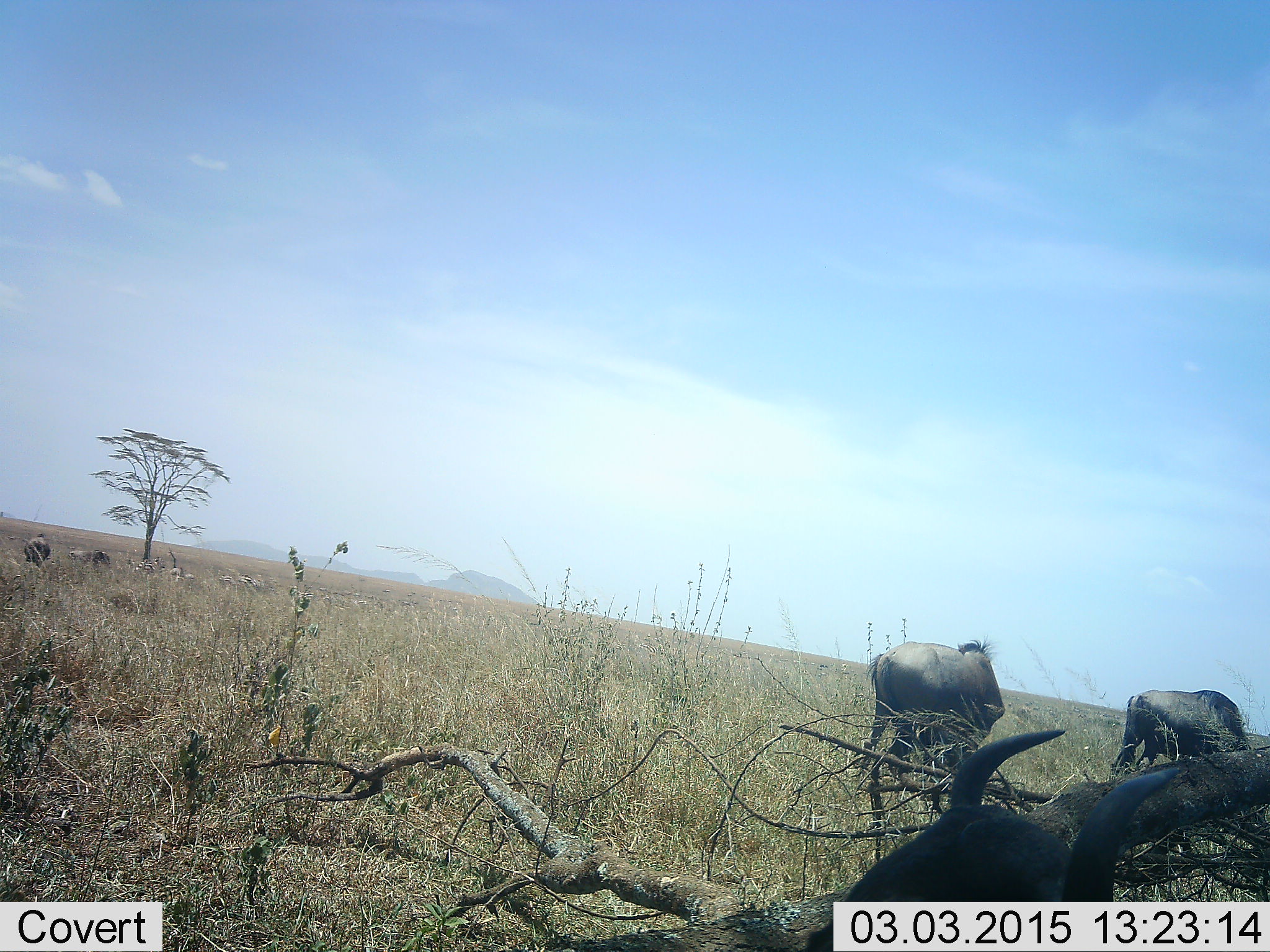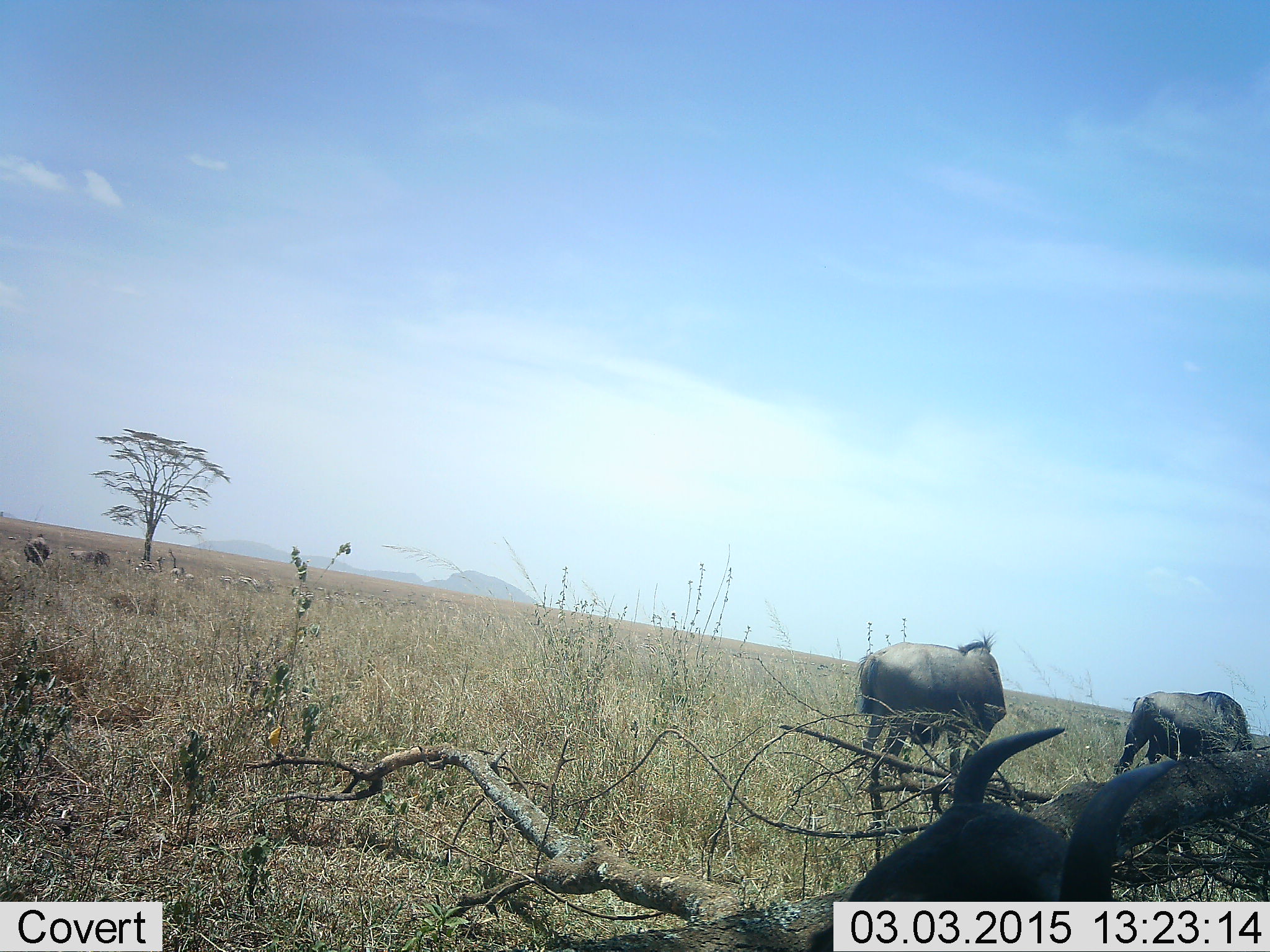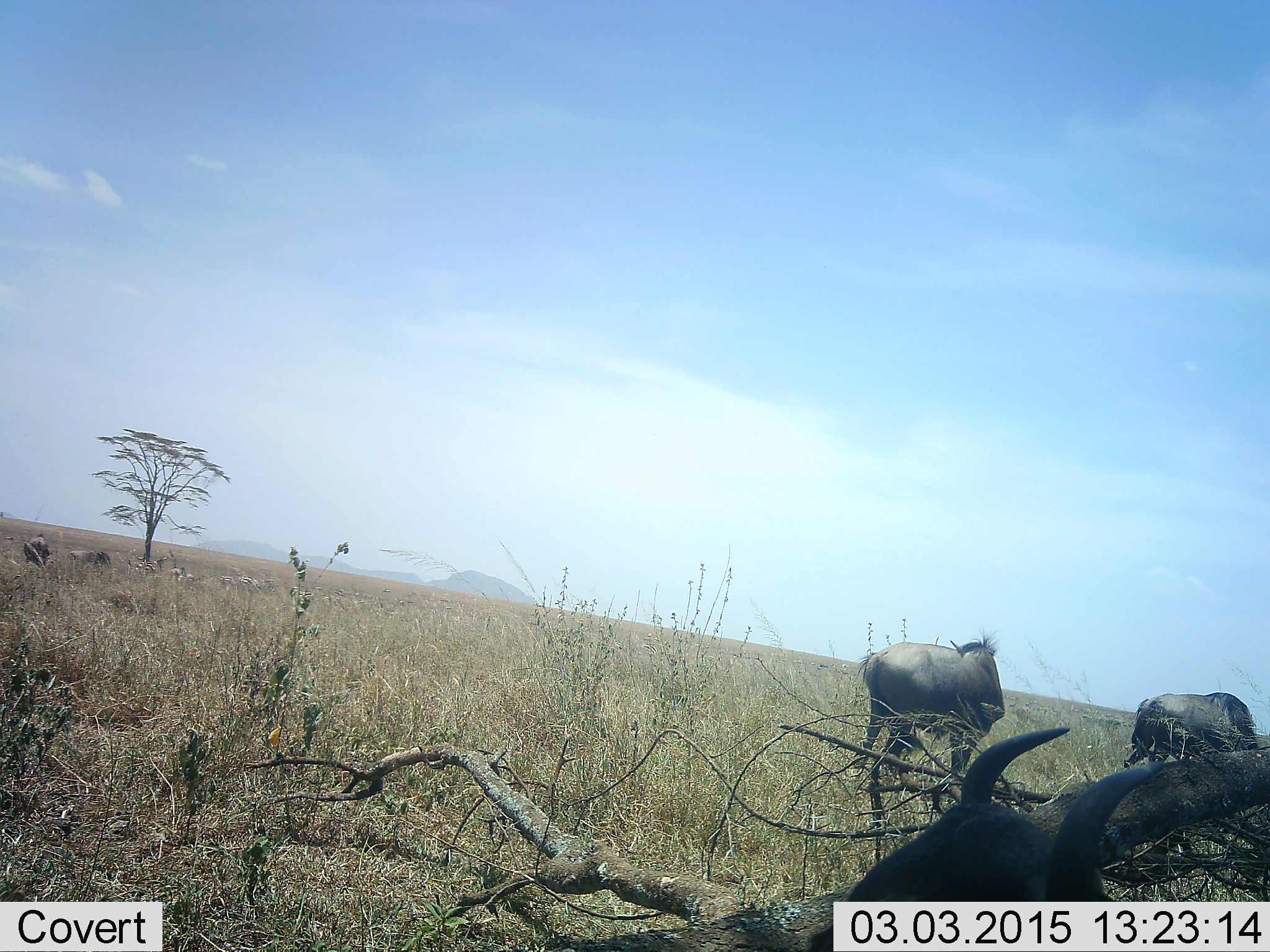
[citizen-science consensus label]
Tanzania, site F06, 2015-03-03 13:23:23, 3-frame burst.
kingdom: Animalia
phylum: Chordata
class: Mammalia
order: Artiodactyla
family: Bovidae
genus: Connochaetes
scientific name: Connochaetes taurinus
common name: blue wildebeest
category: wildebeest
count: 5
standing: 60%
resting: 30%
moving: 10%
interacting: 0%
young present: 0%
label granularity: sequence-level